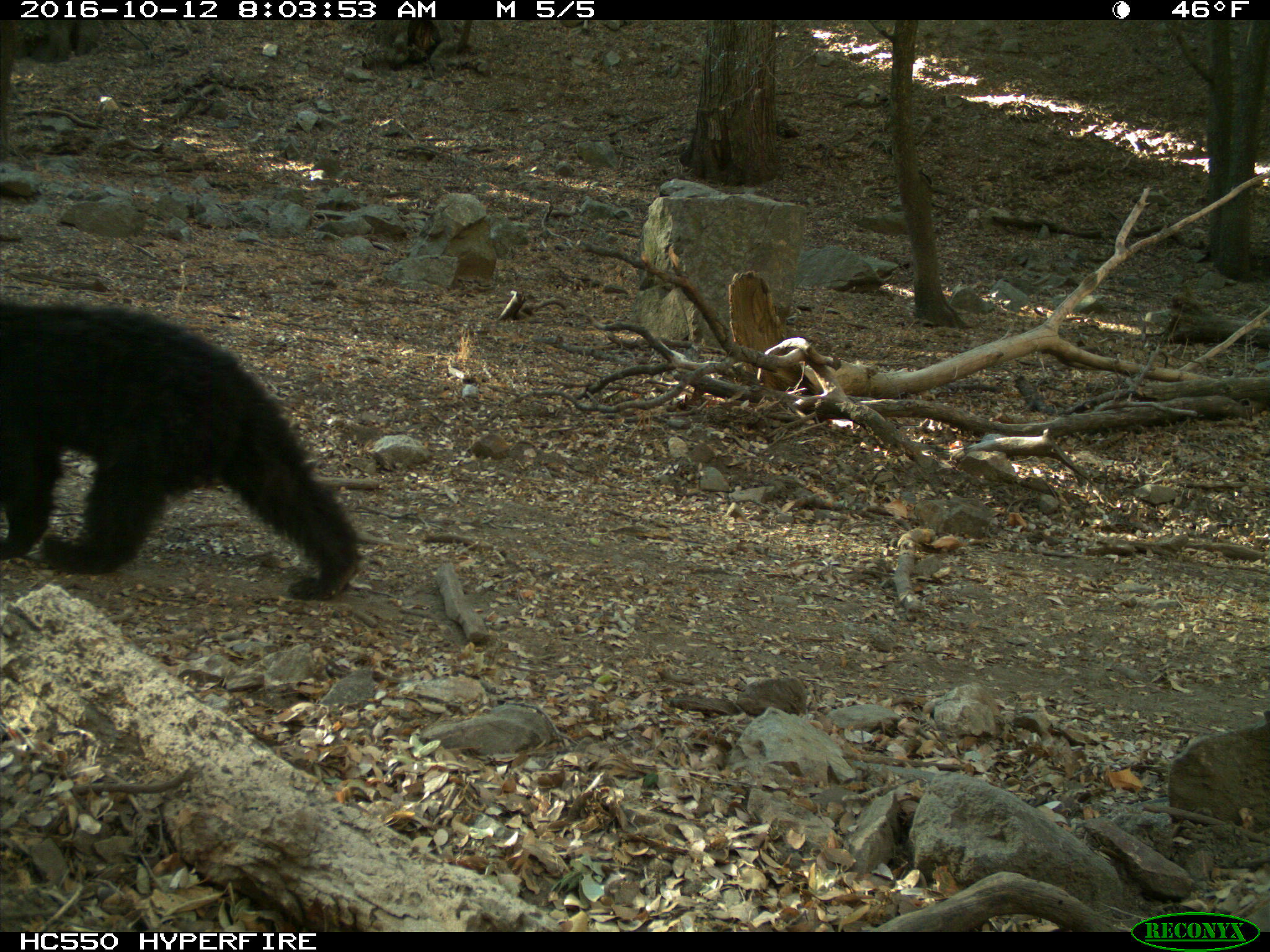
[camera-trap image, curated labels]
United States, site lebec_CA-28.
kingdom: Animalia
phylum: Chordata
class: Mammalia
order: Carnivora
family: Ursidae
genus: Ursus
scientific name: Ursus americanus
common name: american black bear